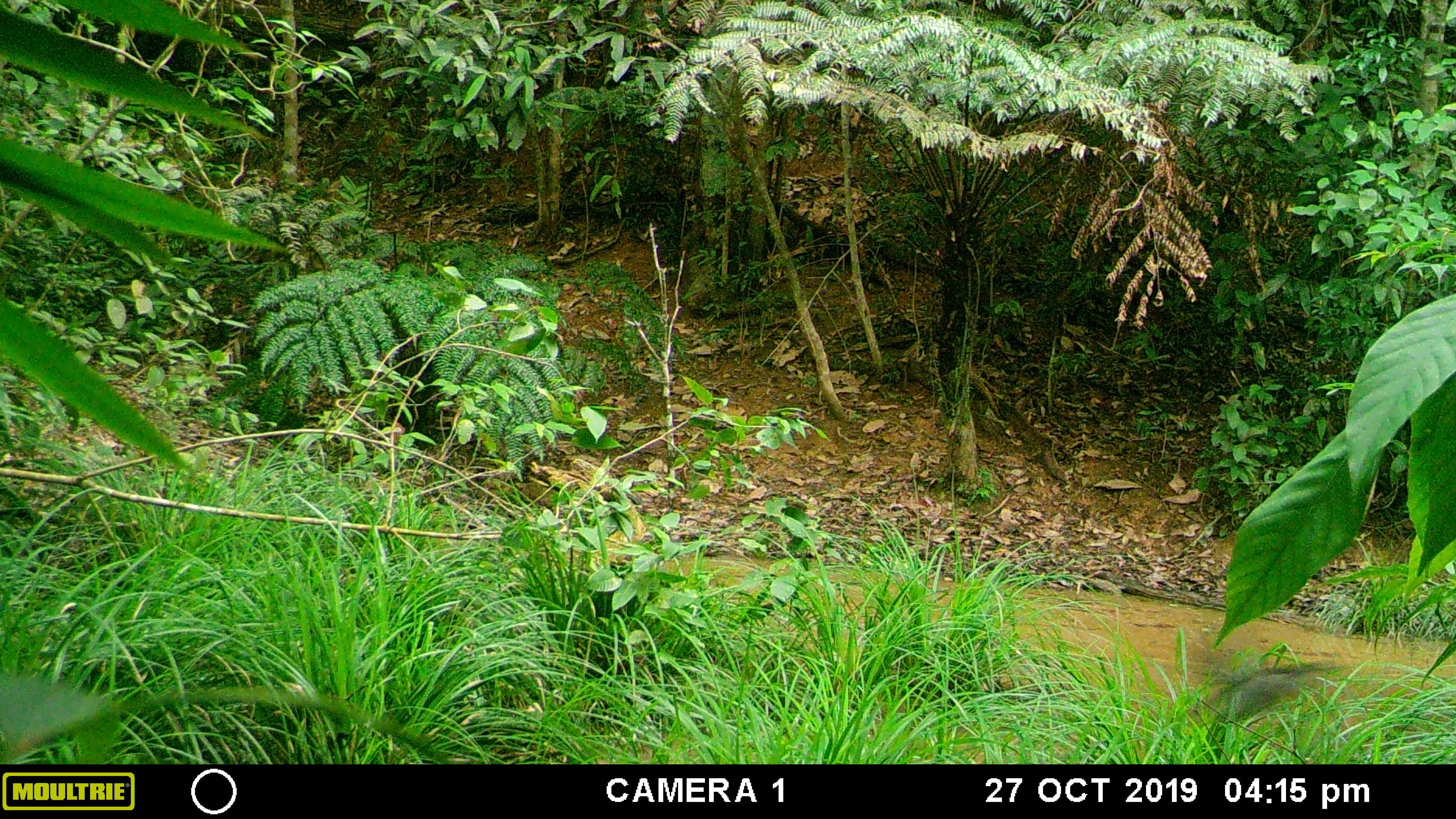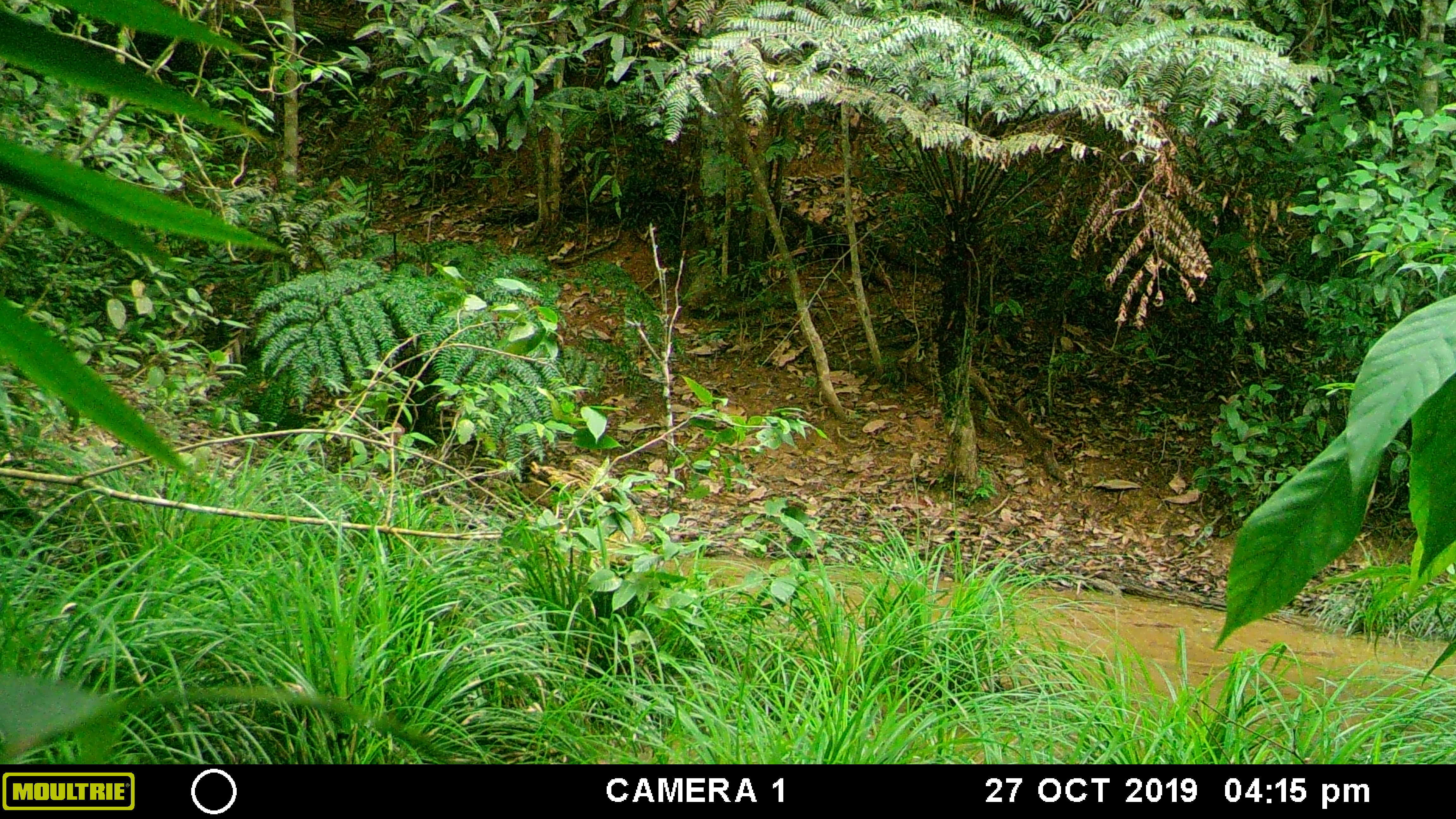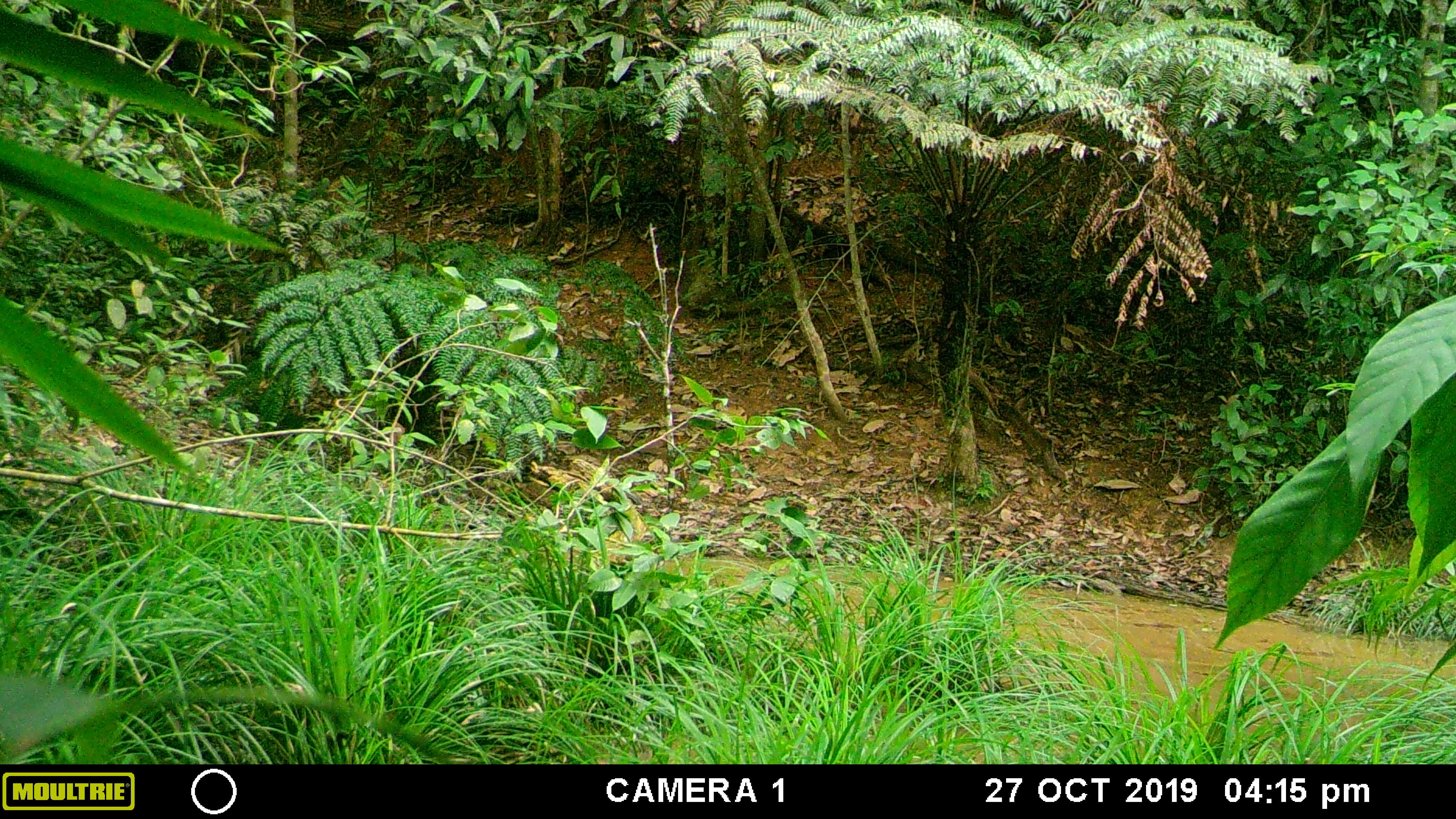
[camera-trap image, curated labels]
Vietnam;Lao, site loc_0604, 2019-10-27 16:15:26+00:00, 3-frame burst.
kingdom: Animalia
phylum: Chordata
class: Aves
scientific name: Aves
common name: bird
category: unidentified bird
Unidentified bird (bird) (Aves). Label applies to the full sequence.